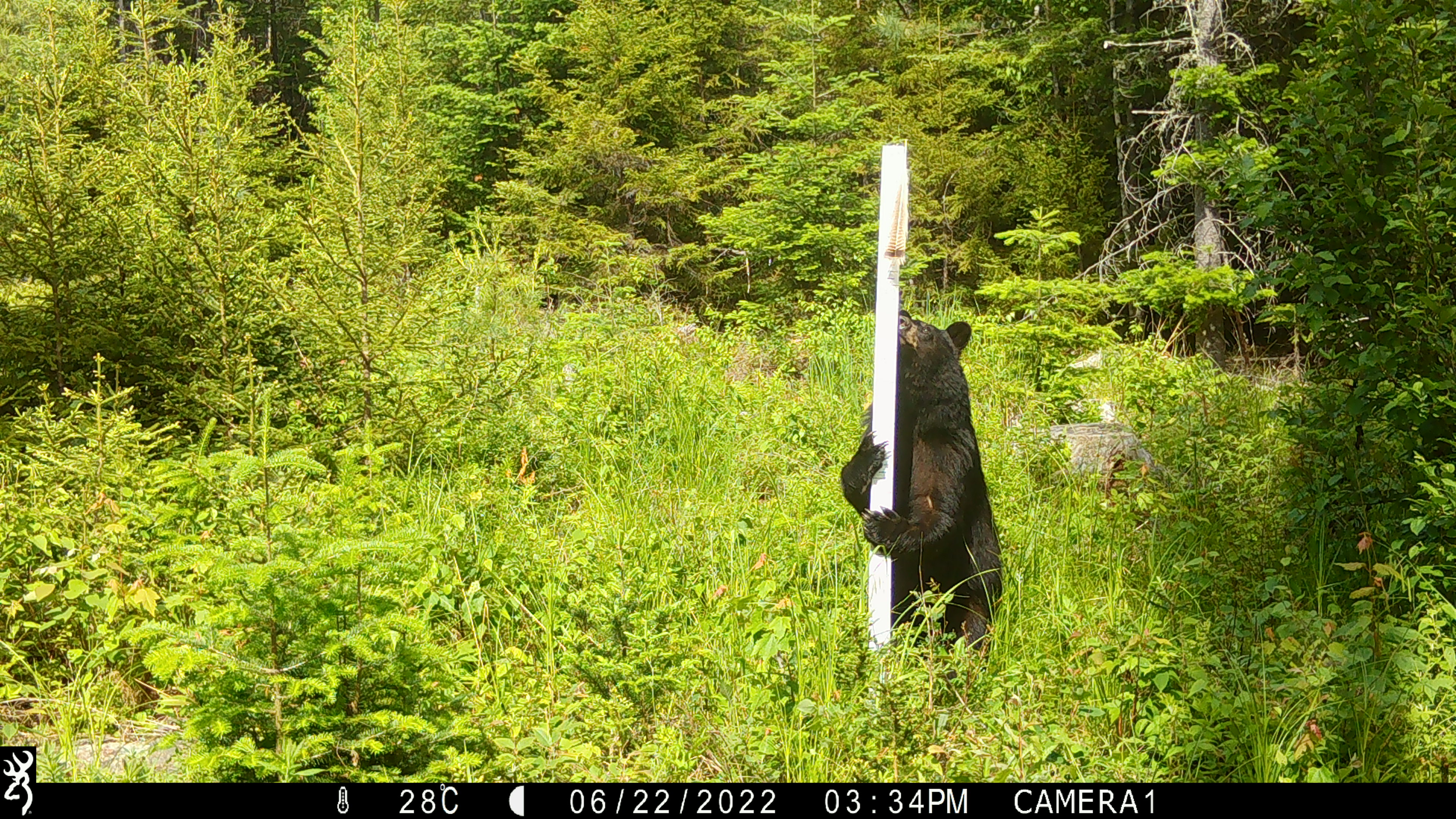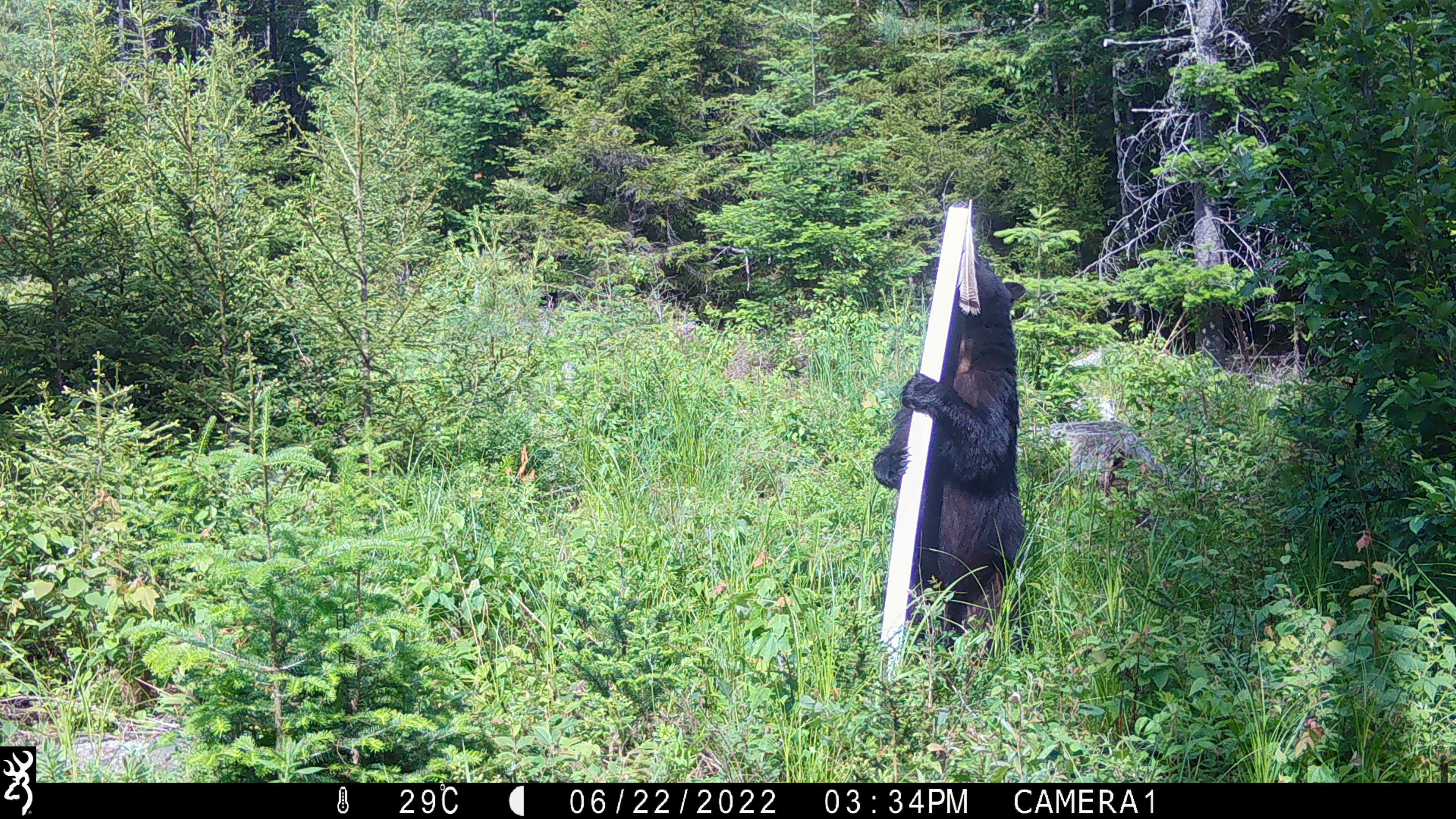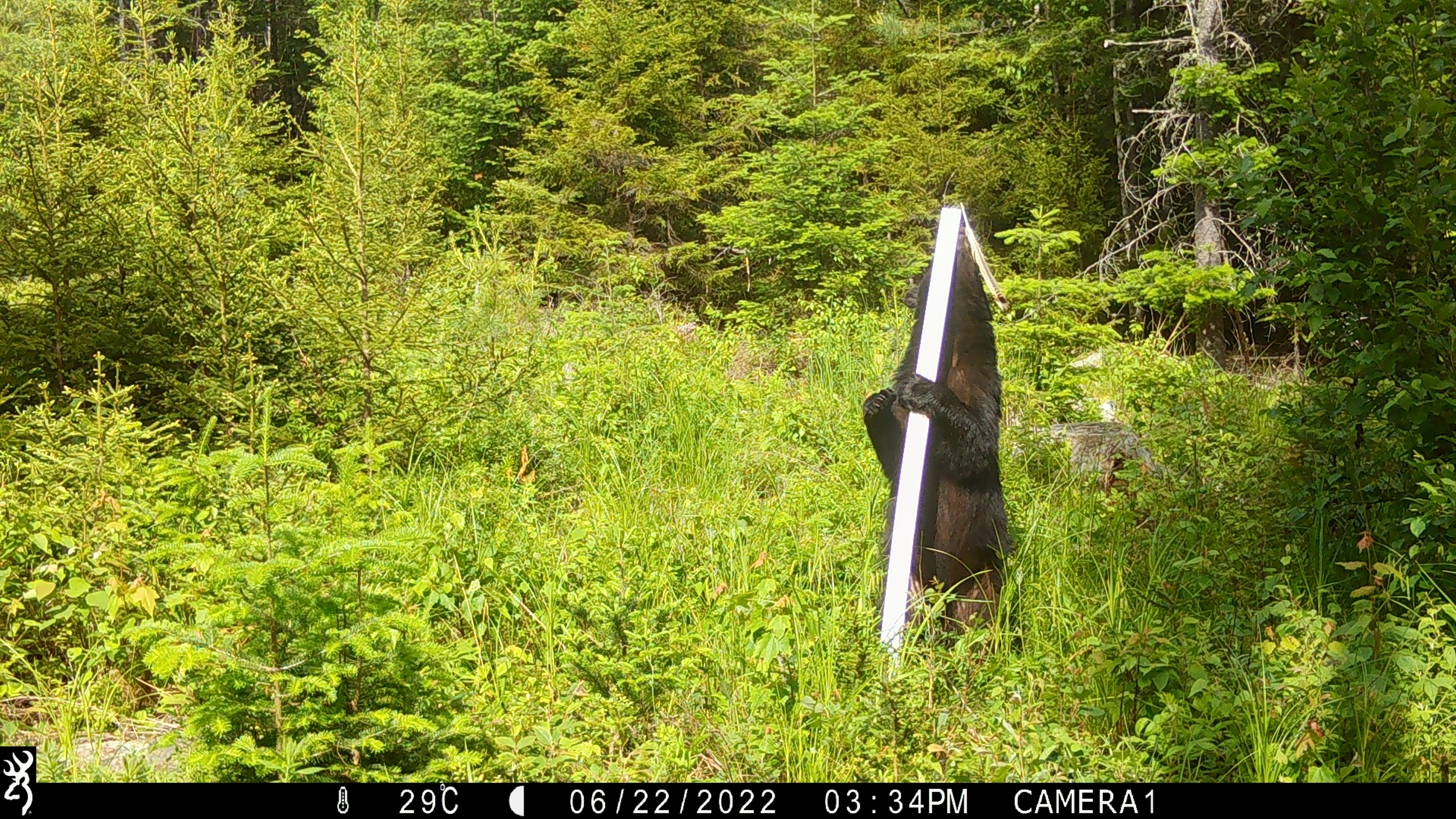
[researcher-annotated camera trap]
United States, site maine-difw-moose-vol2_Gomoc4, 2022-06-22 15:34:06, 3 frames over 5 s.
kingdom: Animalia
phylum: Chordata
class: Mammalia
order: Carnivora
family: Ursidae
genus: Ursus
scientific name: Ursus americanus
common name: black bear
Black bear (Ursus americanus).